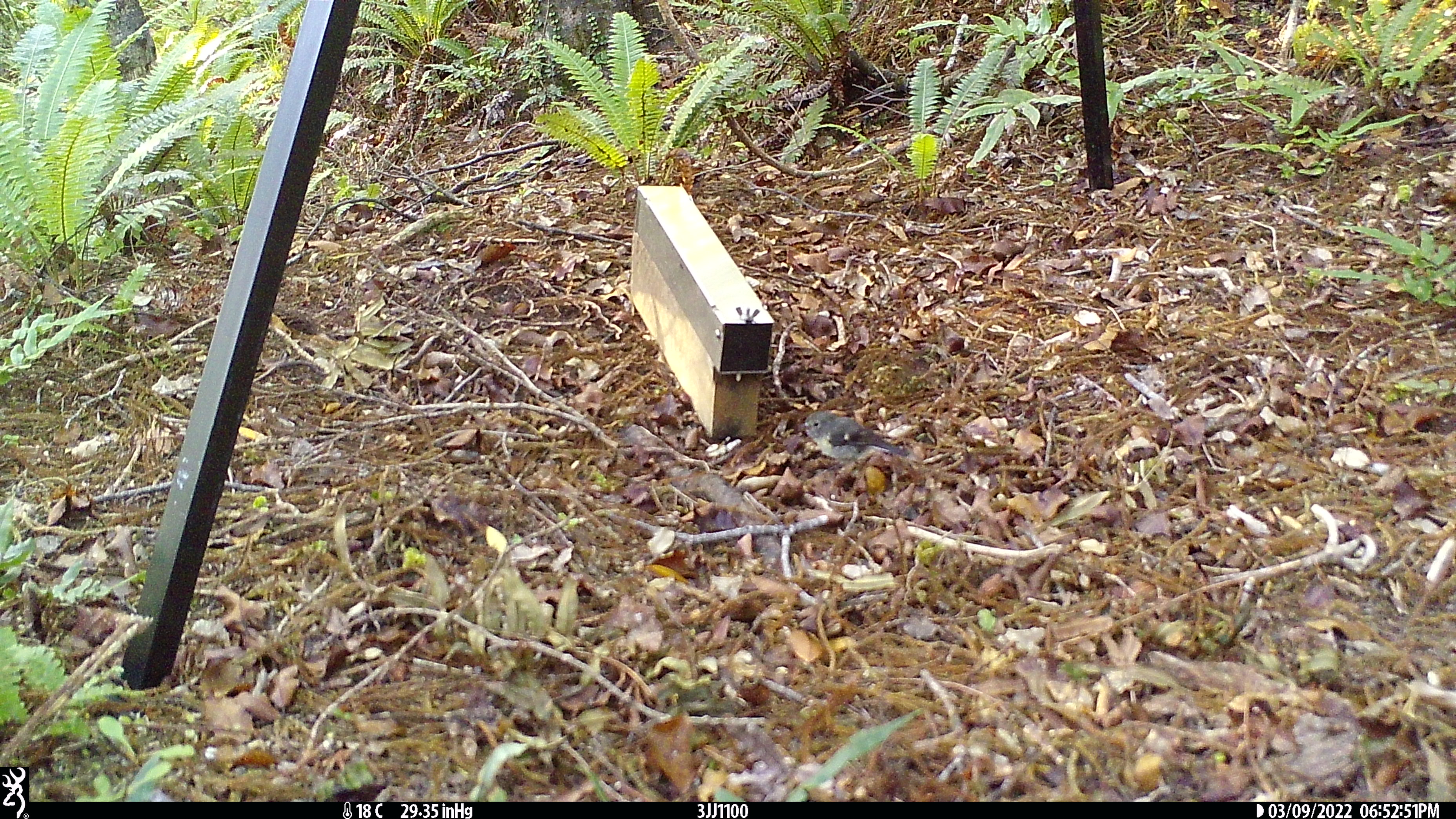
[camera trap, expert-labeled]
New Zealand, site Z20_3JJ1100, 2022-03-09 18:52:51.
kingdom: Animalia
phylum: Chordata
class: Aves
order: Passeriformes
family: Petroicidae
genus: Petroica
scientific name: Petroica macrocephala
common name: tomtit